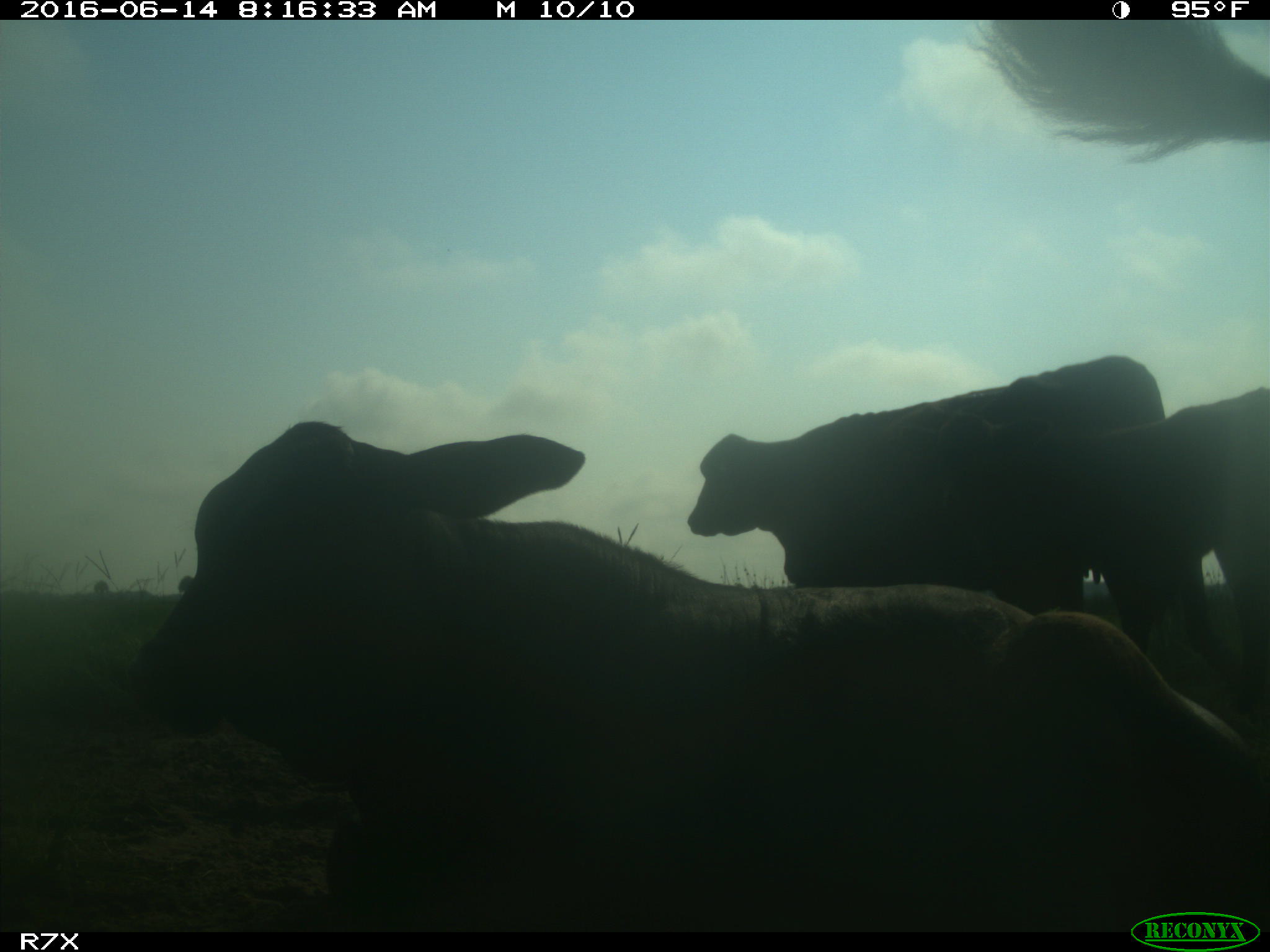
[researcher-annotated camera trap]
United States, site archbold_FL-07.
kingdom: Animalia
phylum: Chordata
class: Mammalia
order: Artiodactyla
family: Bovidae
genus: Bos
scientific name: Bos taurus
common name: domestic cow